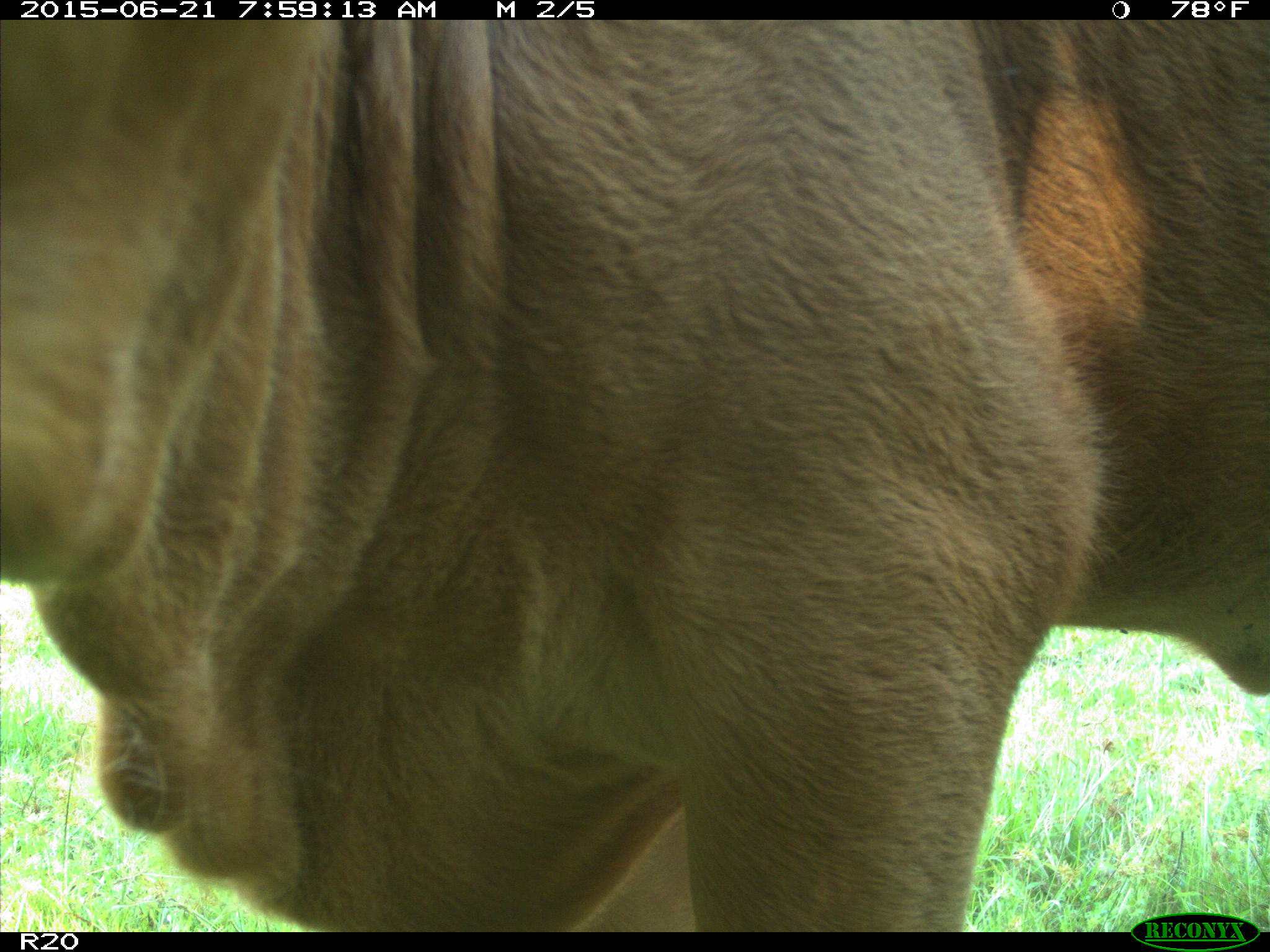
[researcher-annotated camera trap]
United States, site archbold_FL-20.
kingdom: Animalia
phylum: Chordata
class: Mammalia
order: Artiodactyla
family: Bovidae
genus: Bos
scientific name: Bos taurus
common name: domestic cow